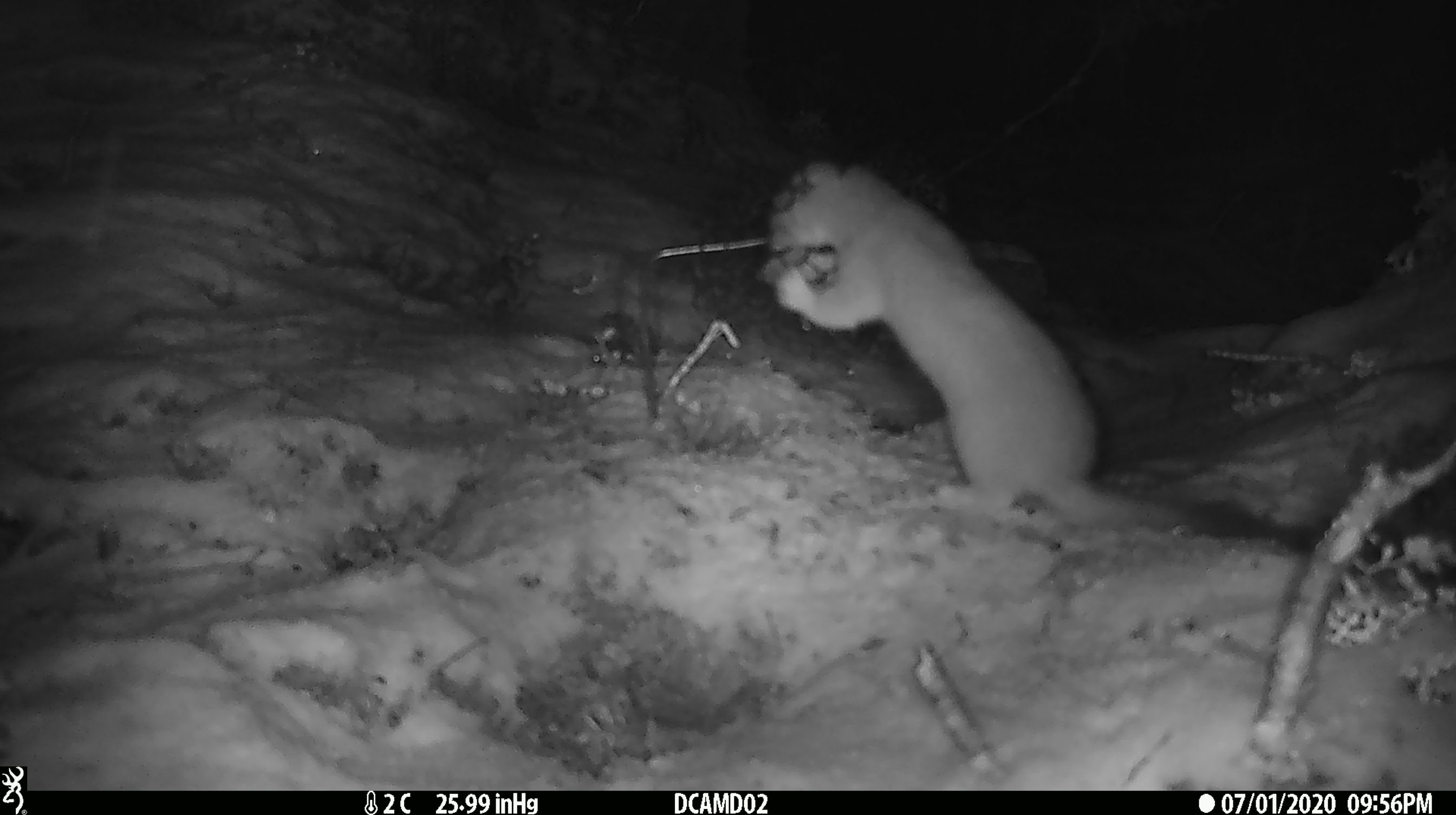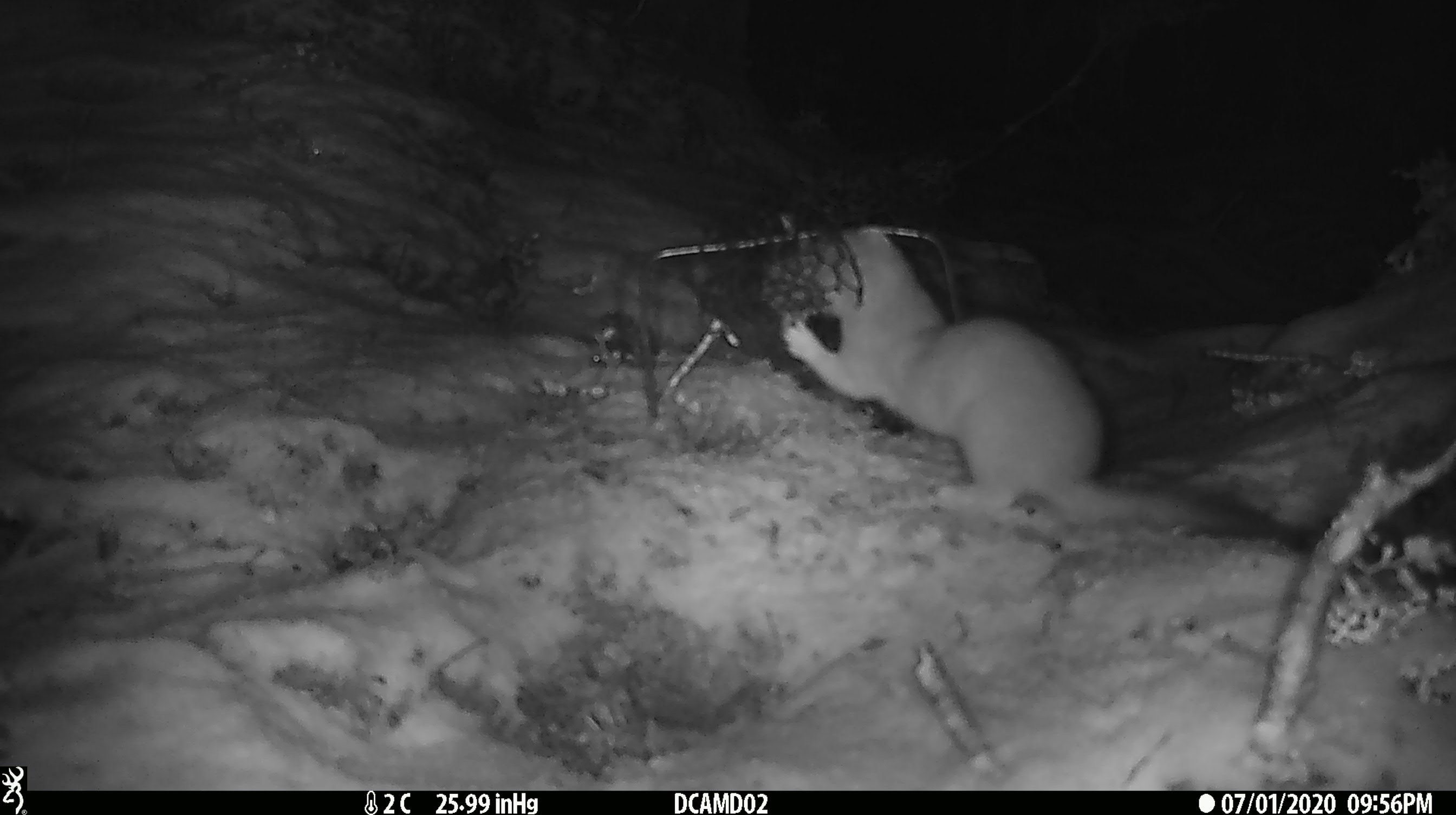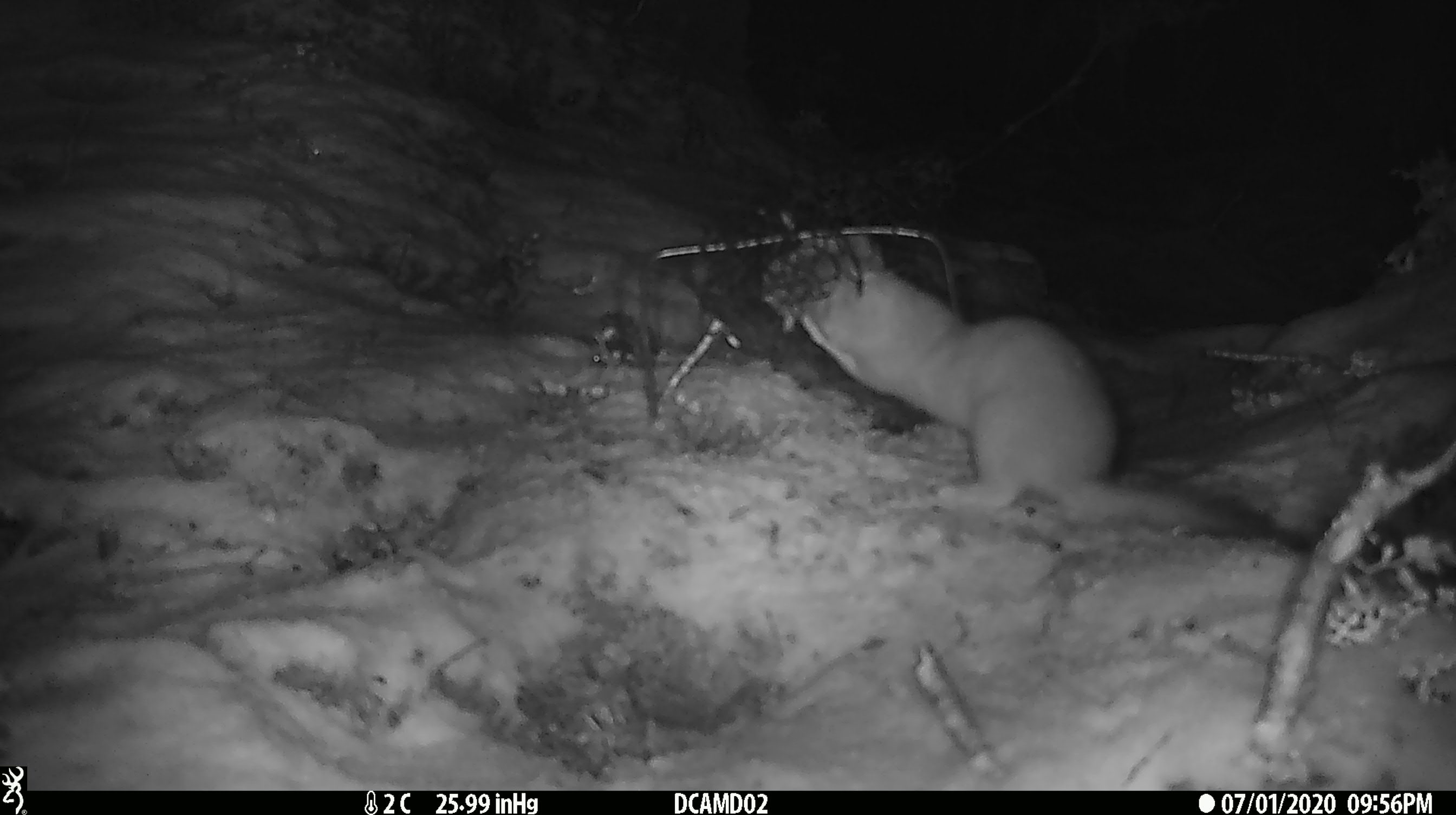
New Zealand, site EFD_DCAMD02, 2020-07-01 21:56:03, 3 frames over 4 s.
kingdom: Animalia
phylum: Chordata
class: Mammalia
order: Carnivora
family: Mustelidae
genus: Mustela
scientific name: Mustela erminea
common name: stoat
Stoat (Mustela erminea).